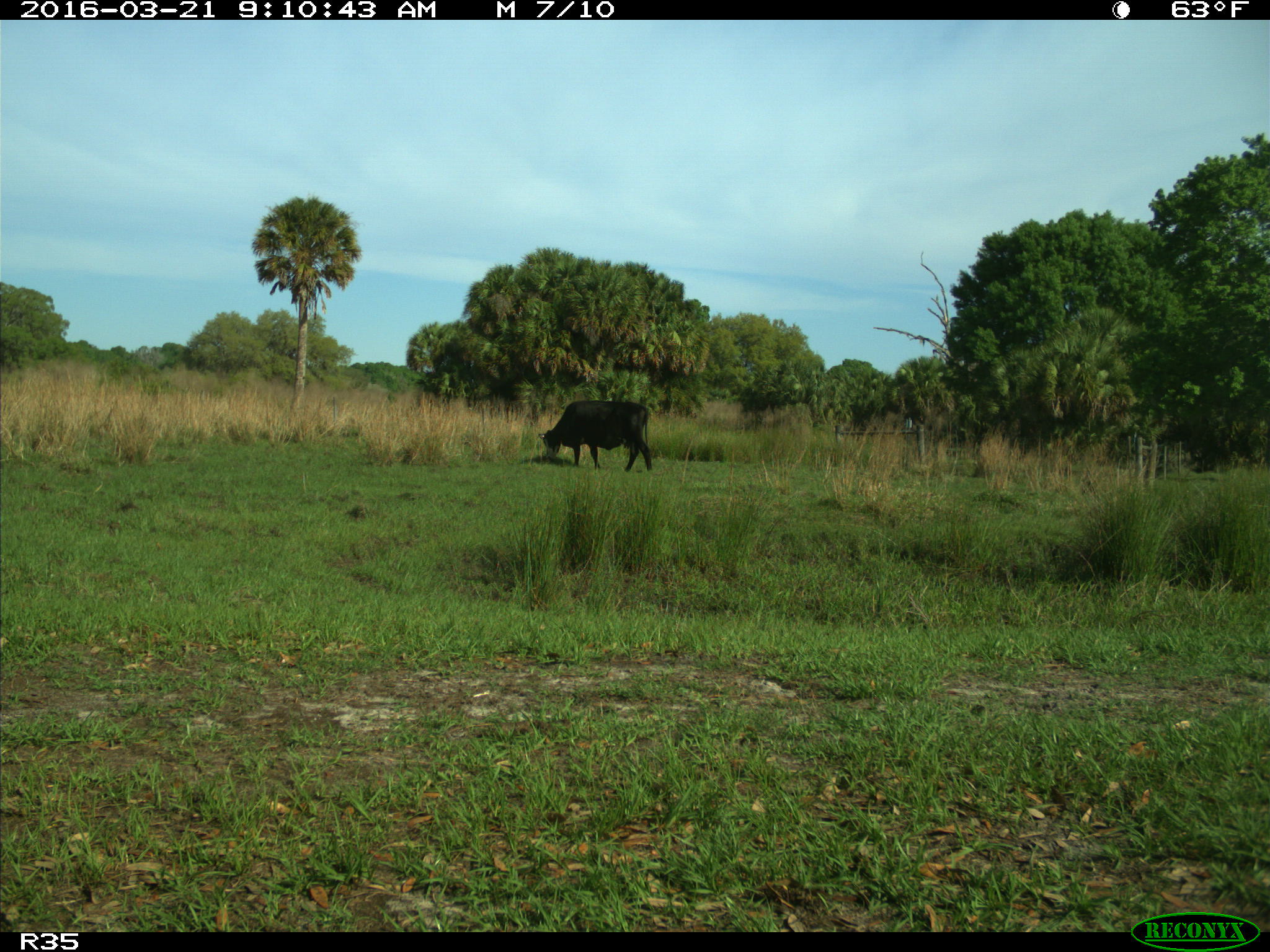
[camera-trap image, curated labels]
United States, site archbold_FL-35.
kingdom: Animalia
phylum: Chordata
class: Mammalia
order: Artiodactyla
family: Bovidae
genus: Bos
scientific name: Bos taurus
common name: domestic cow